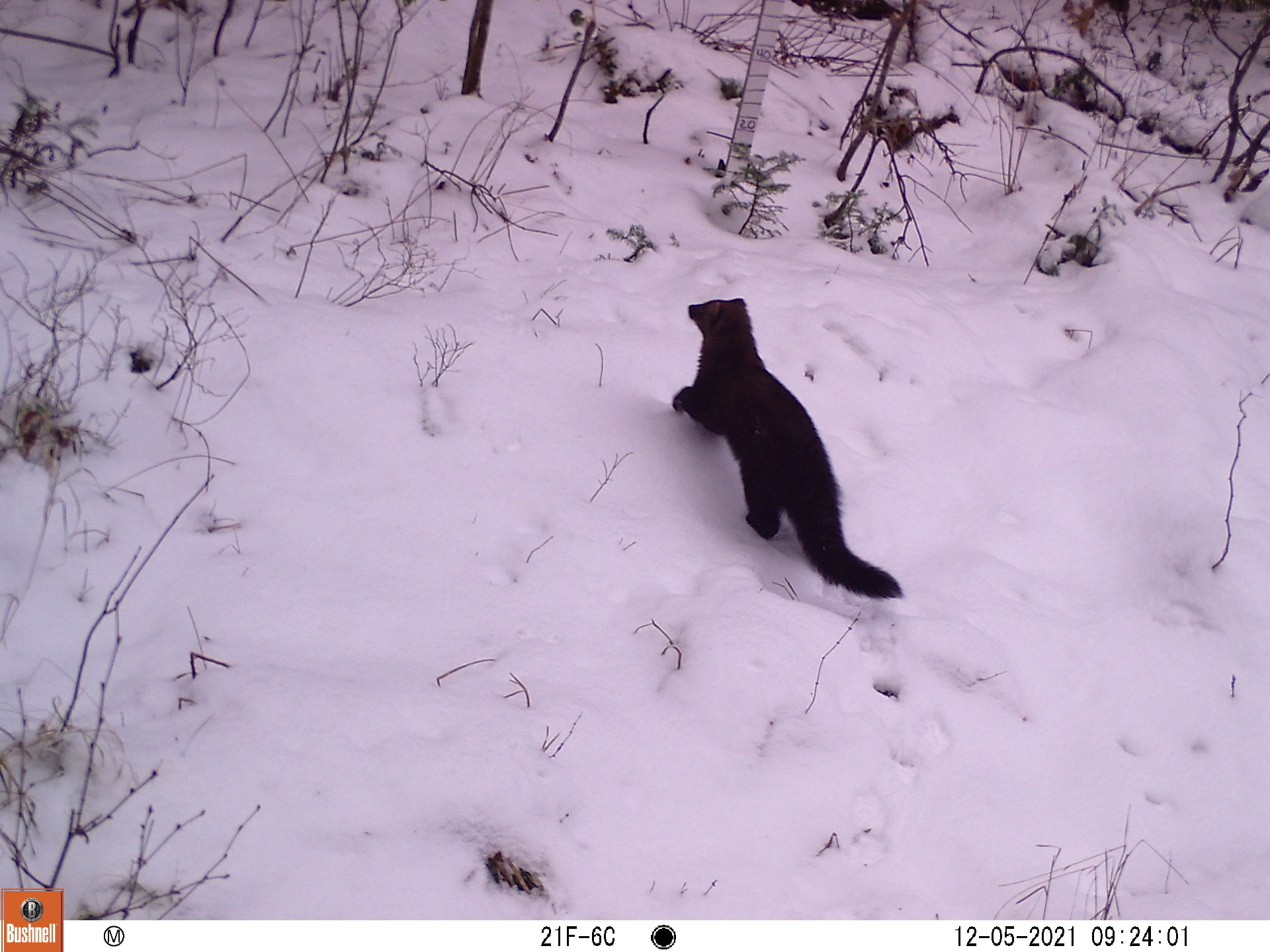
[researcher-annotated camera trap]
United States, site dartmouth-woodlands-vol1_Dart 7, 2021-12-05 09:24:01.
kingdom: Animalia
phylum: Chordata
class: Mammalia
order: Carnivora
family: Mustelidae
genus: Pekania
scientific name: Pekania pennanti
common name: fisher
Fisher (Pekania pennanti).